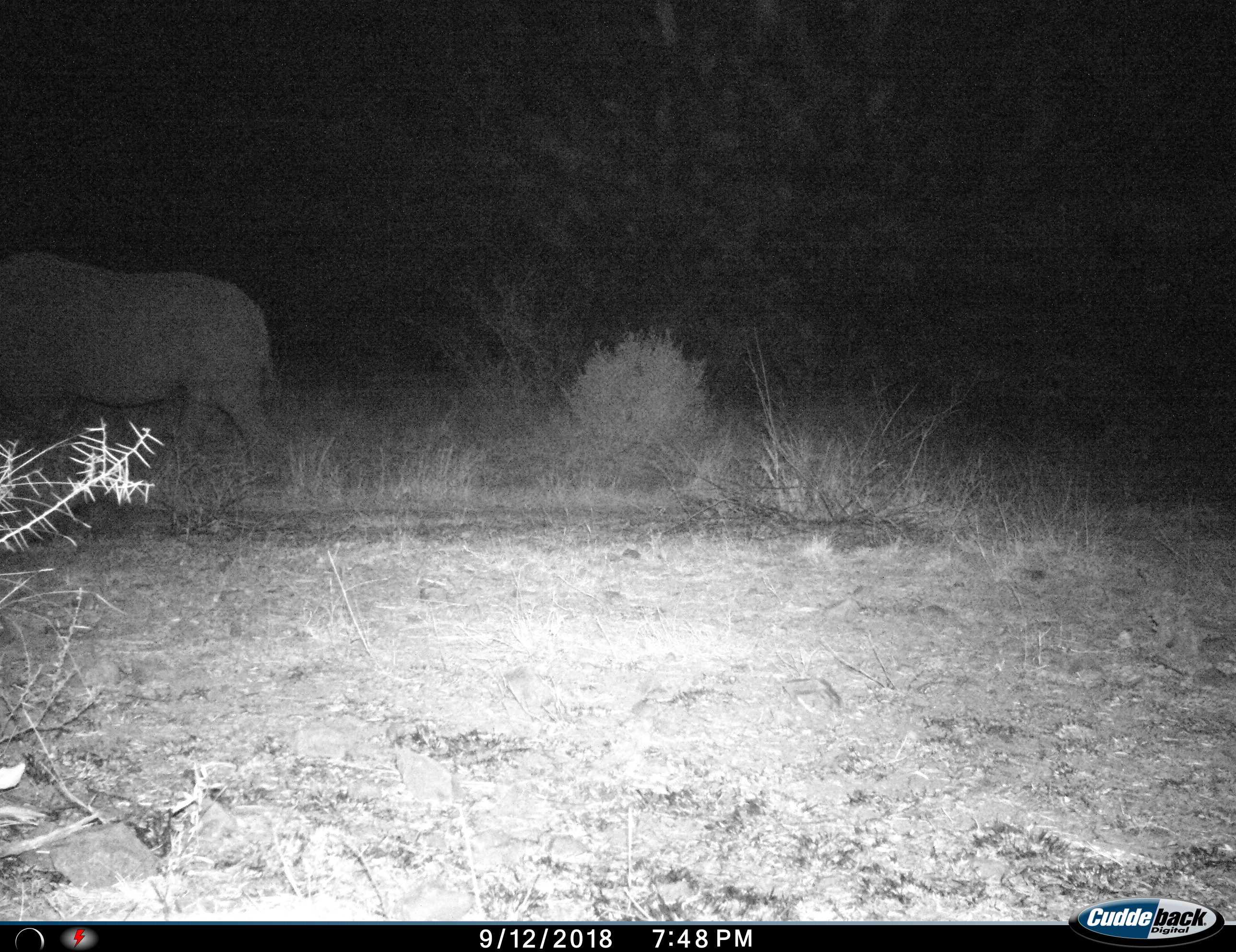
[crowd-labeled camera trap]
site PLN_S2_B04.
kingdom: Animalia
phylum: Chordata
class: Mammalia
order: Perissodactyla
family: Rhinocerotidae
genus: Diceros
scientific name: Diceros bicornis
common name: black rhinoceros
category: rhinocerosblack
Rhinocerosblack (black rhinoceros) (Diceros bicornis), count 1. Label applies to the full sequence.